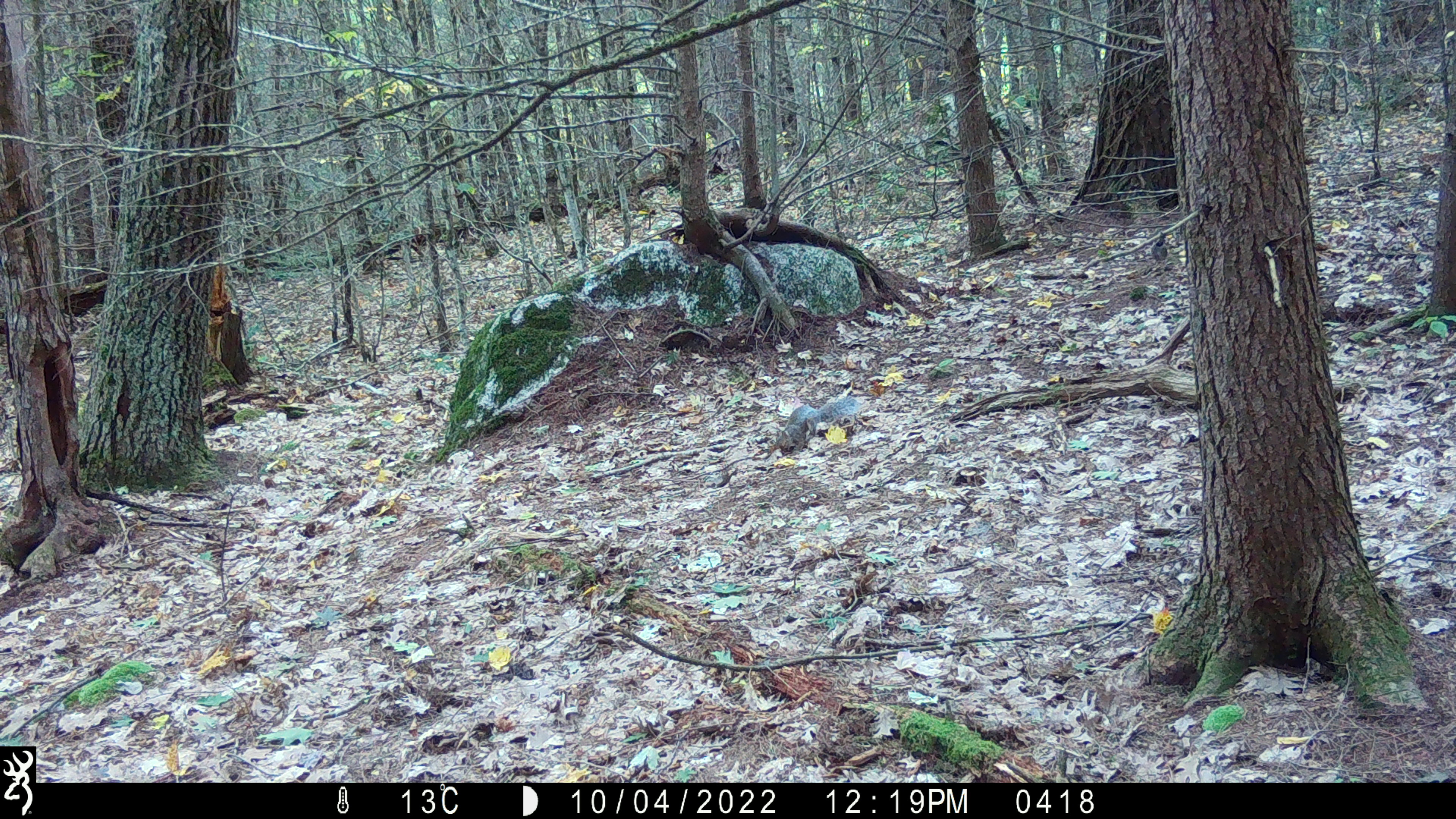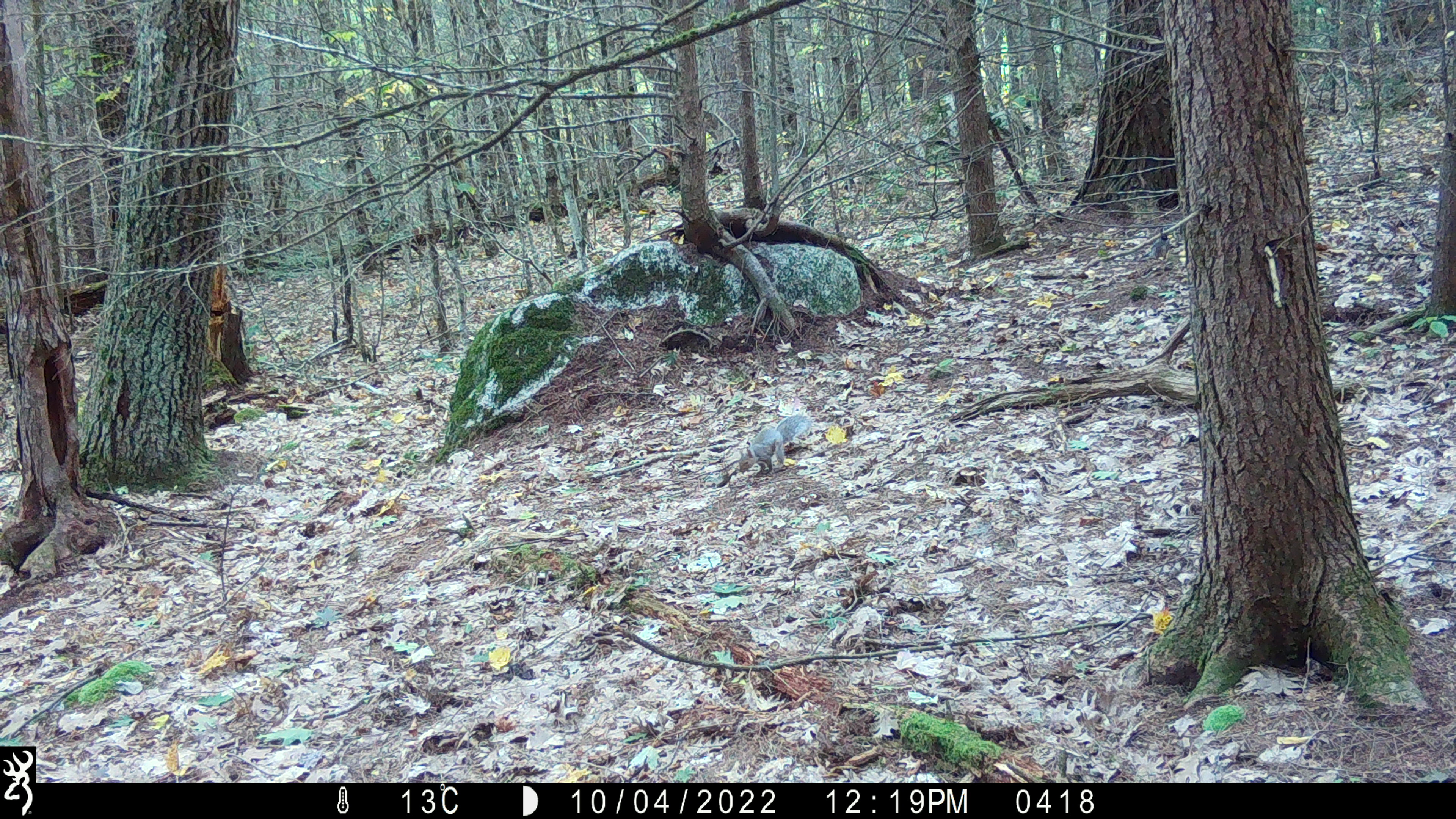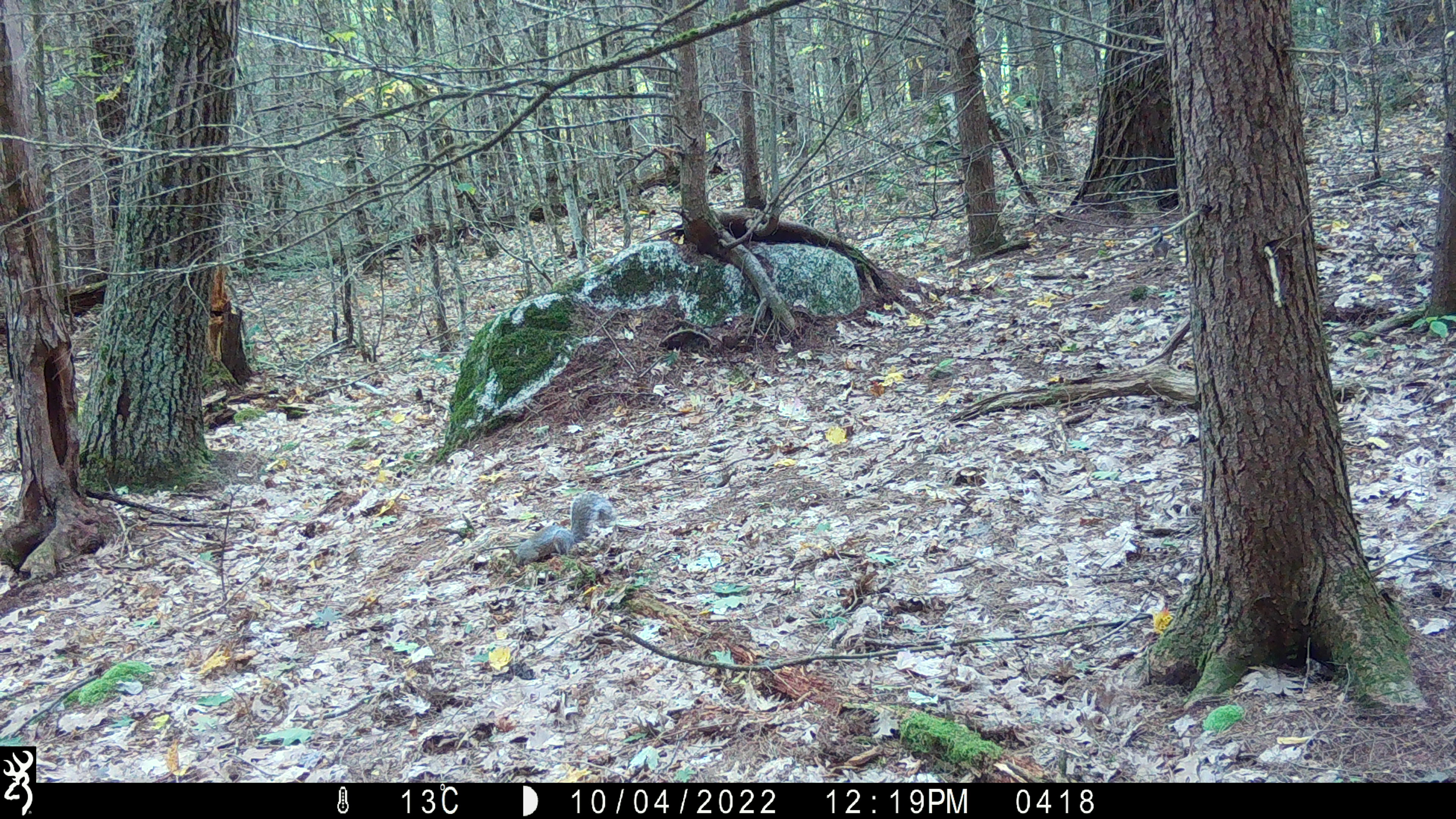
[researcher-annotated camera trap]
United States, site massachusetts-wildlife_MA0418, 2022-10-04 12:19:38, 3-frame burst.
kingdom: Animalia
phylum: Chordata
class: Mammalia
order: Rodentia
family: Sciuridae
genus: Sciurus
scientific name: Sciurus carolinensis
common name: gray squirrel